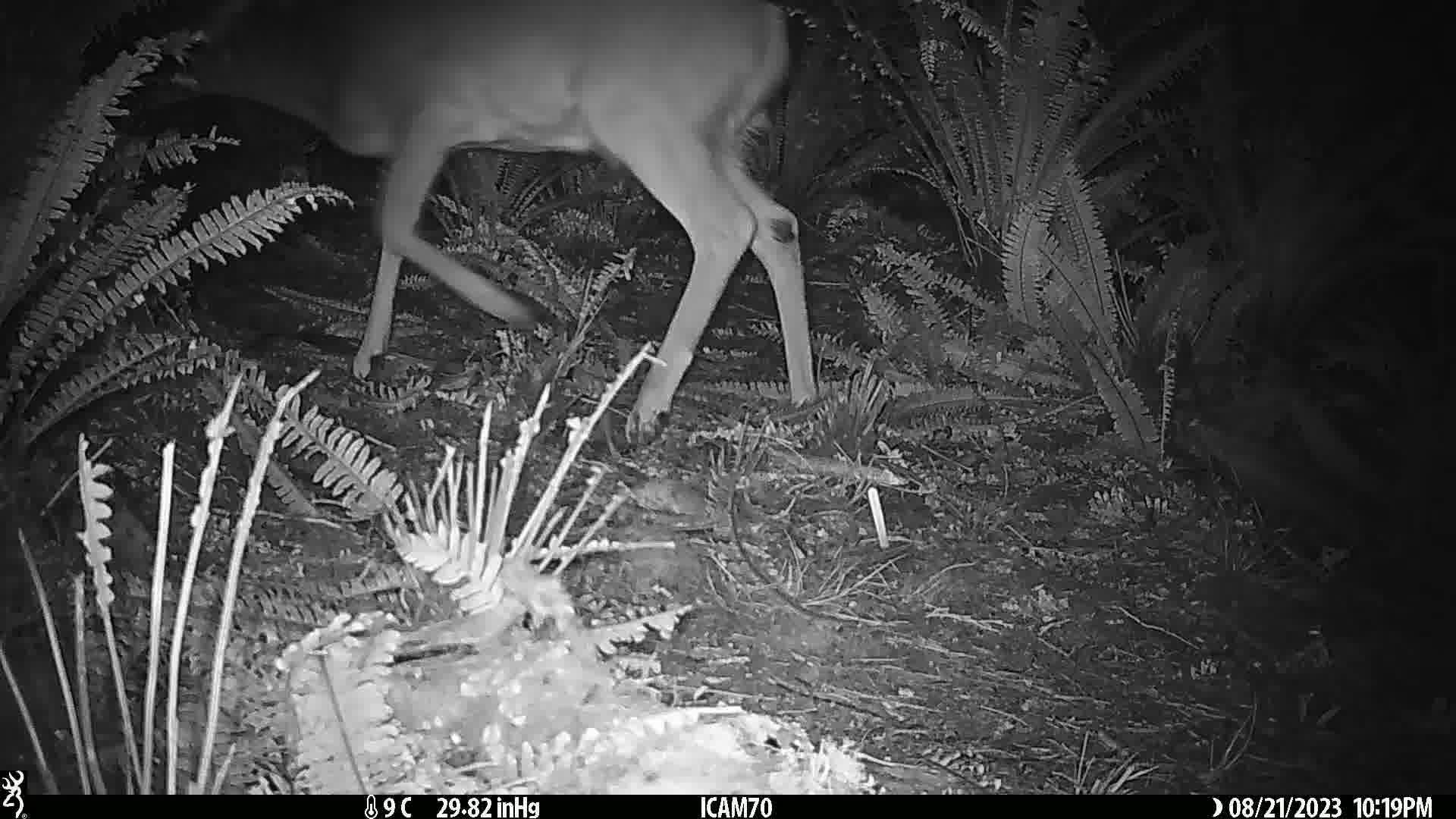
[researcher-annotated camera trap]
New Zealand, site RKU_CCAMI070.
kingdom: Animalia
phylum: Chordata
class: Mammalia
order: Artiodactyla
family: Cervidae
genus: Odocoileus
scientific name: Odocoileus virginianus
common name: white-tailed deer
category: white tailed deer